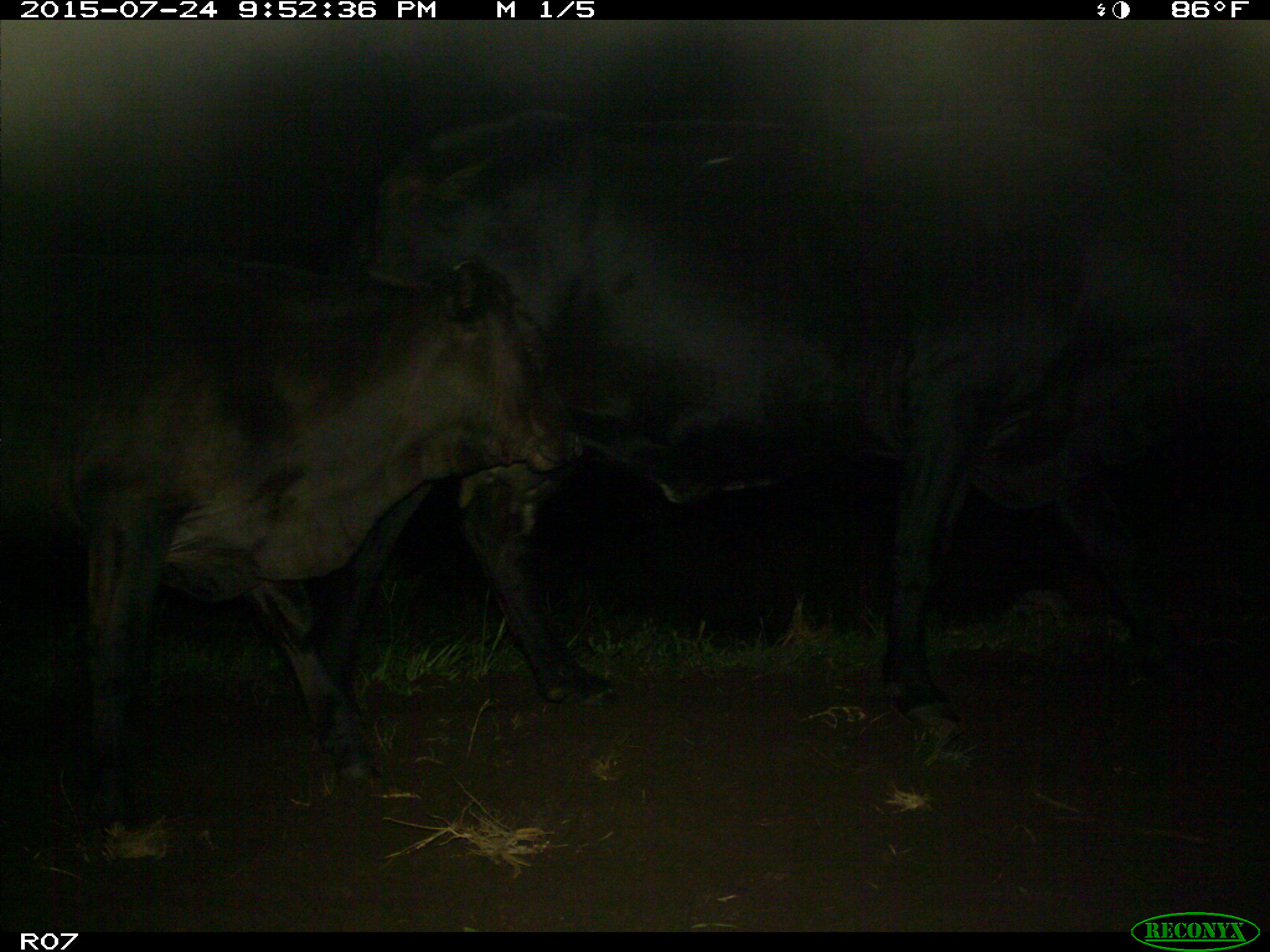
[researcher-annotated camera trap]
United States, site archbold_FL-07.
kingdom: Animalia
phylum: Chordata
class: Mammalia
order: Artiodactyla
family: Bovidae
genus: Bos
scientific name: Bos taurus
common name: domestic cow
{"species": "Bos taurus (domestic cow)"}